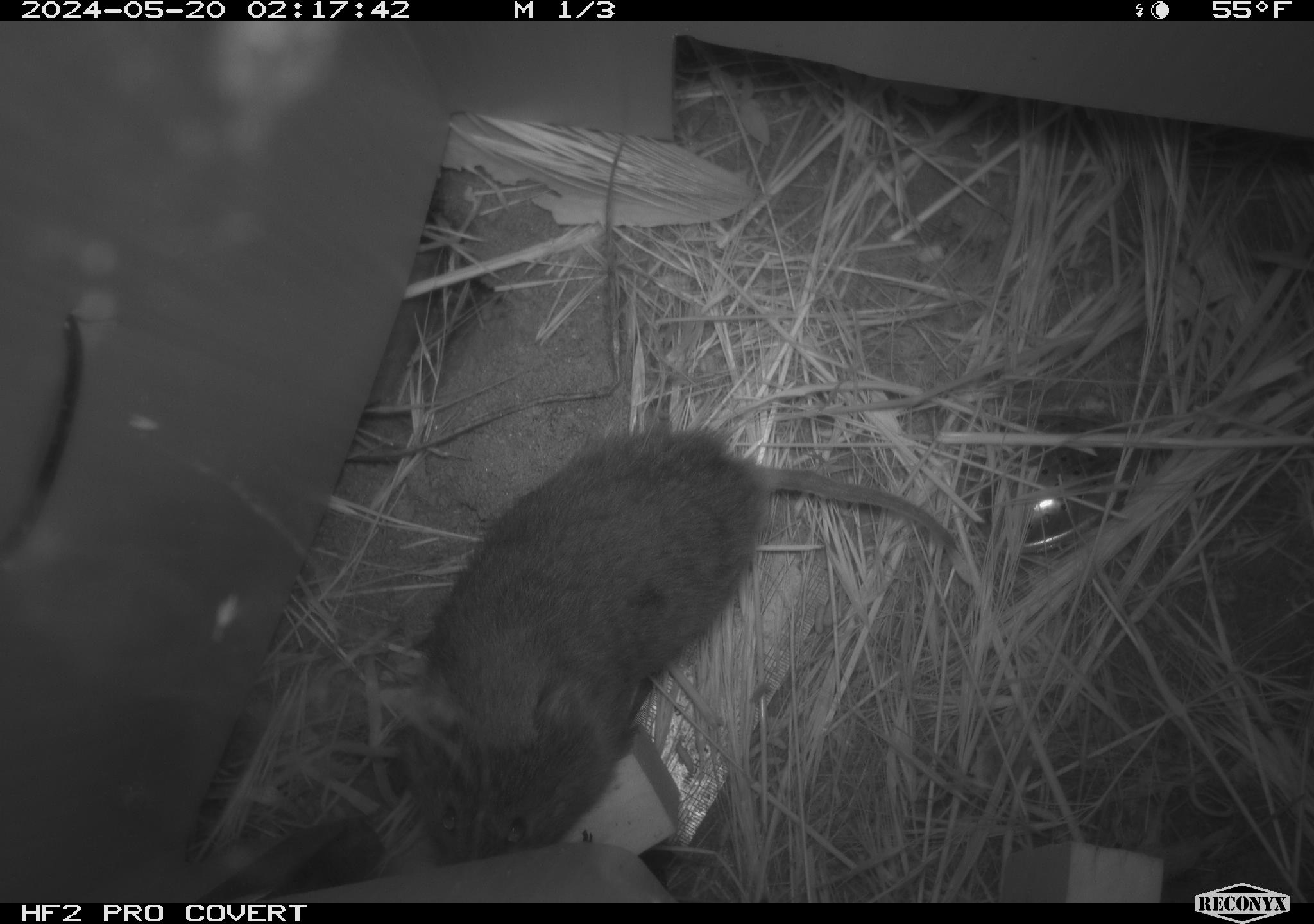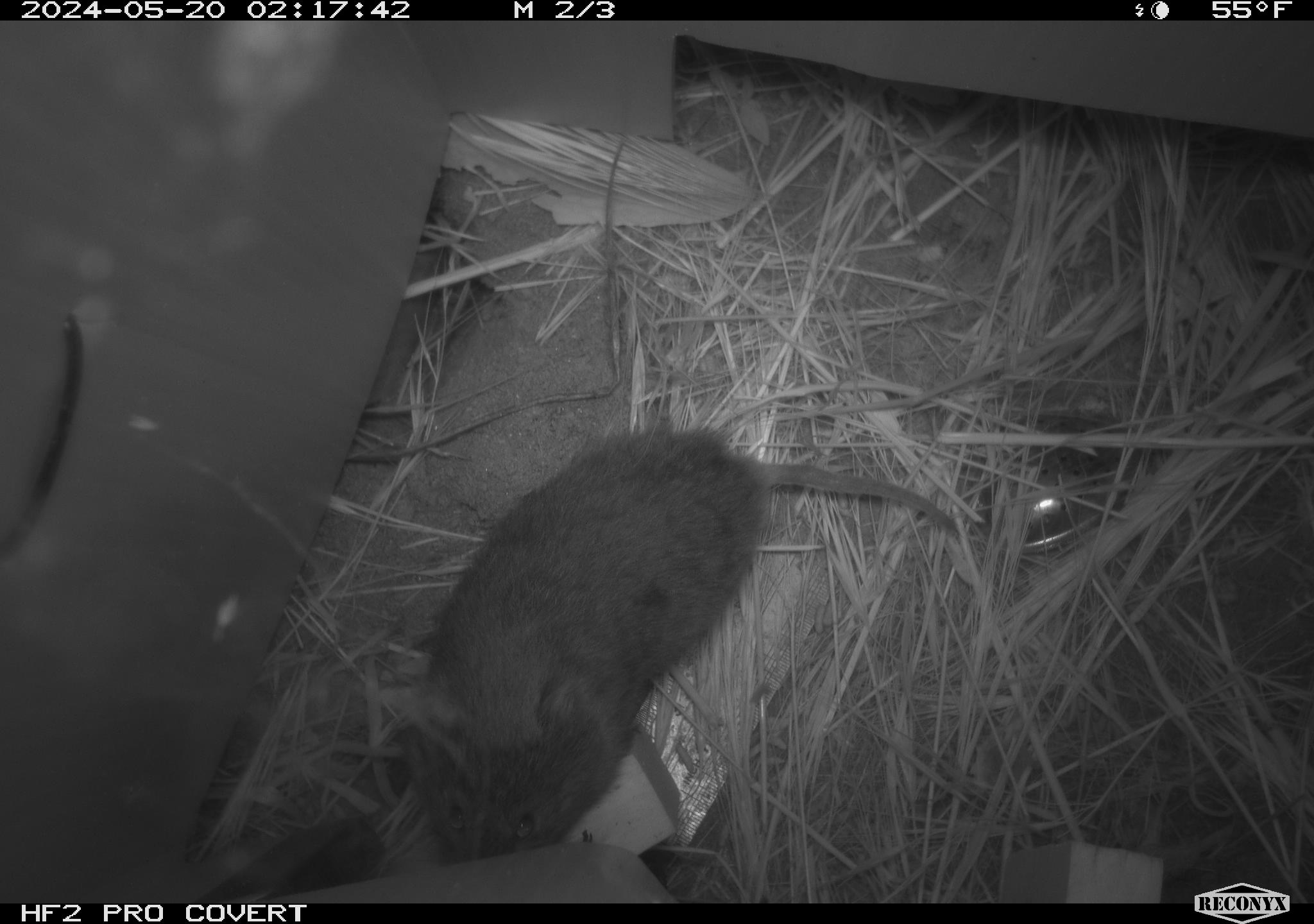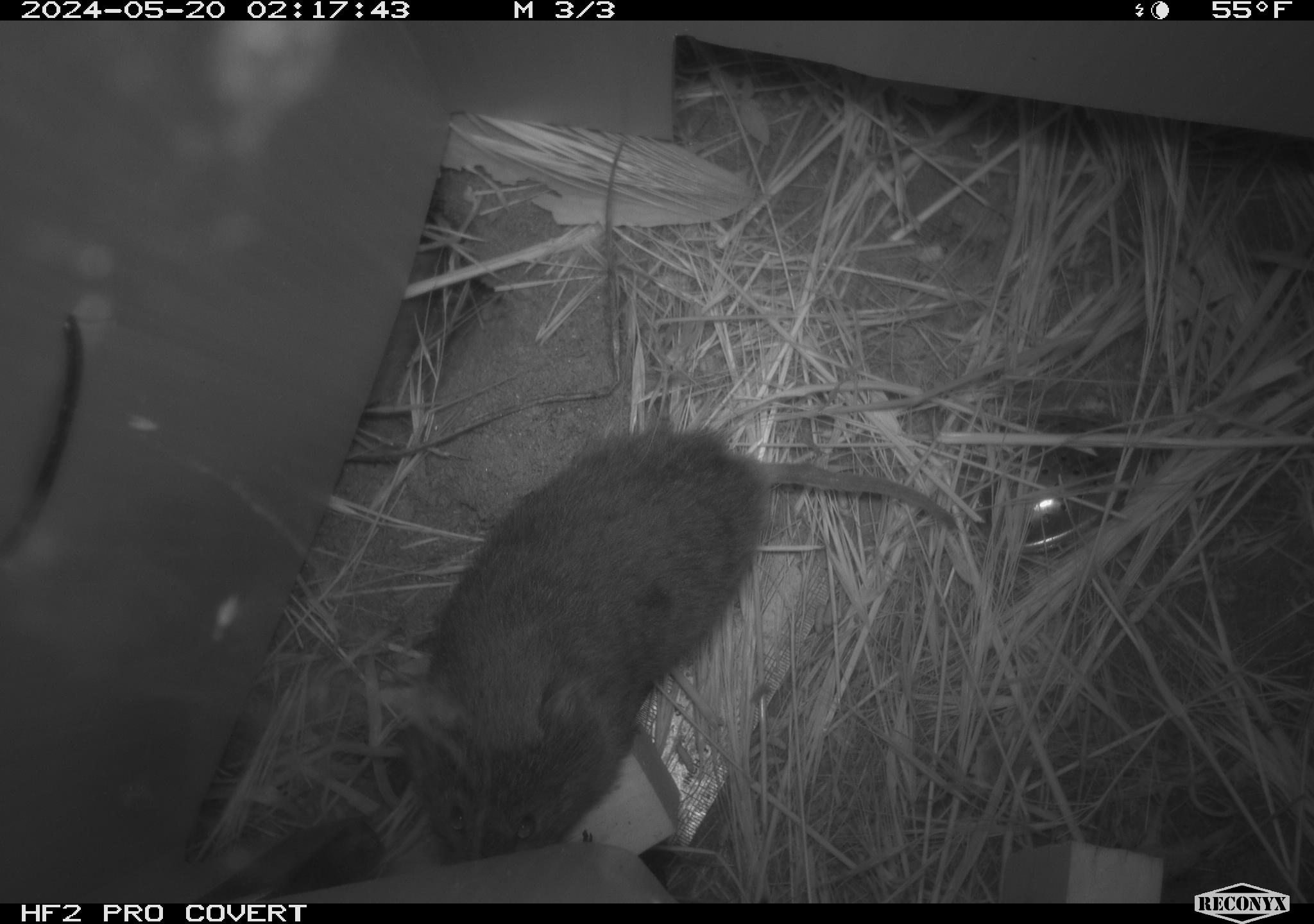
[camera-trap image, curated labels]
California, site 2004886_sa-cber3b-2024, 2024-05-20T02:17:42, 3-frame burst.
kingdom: Animalia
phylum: Chordata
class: Mammalia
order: Rodentia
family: Cricetidae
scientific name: Arvicolinae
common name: voles, lemmings, and muskrats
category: arvicolinae subfamily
Arvicolinae subfamily (voles, lemmings, and muskrats) (Arvicolinae).